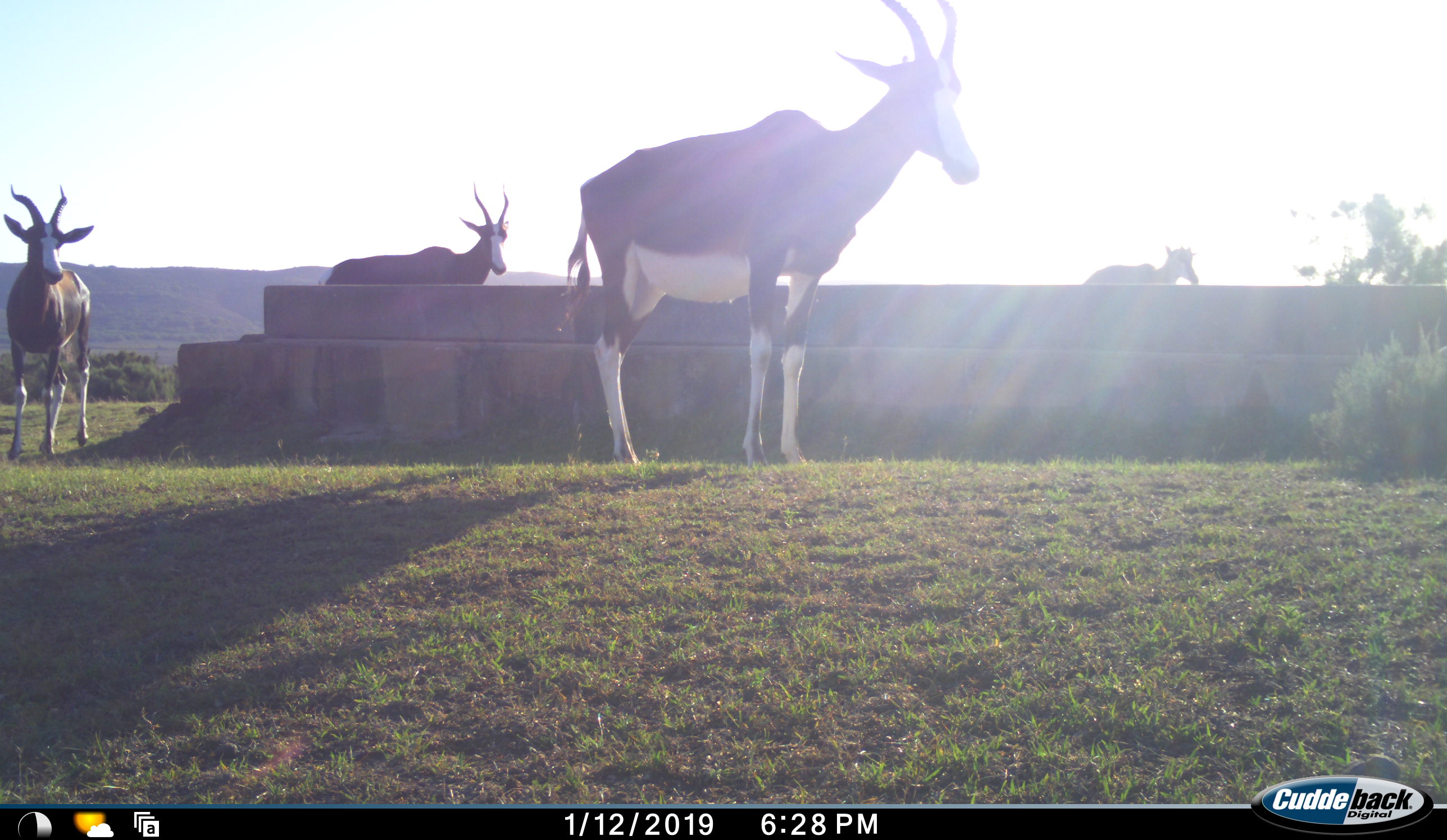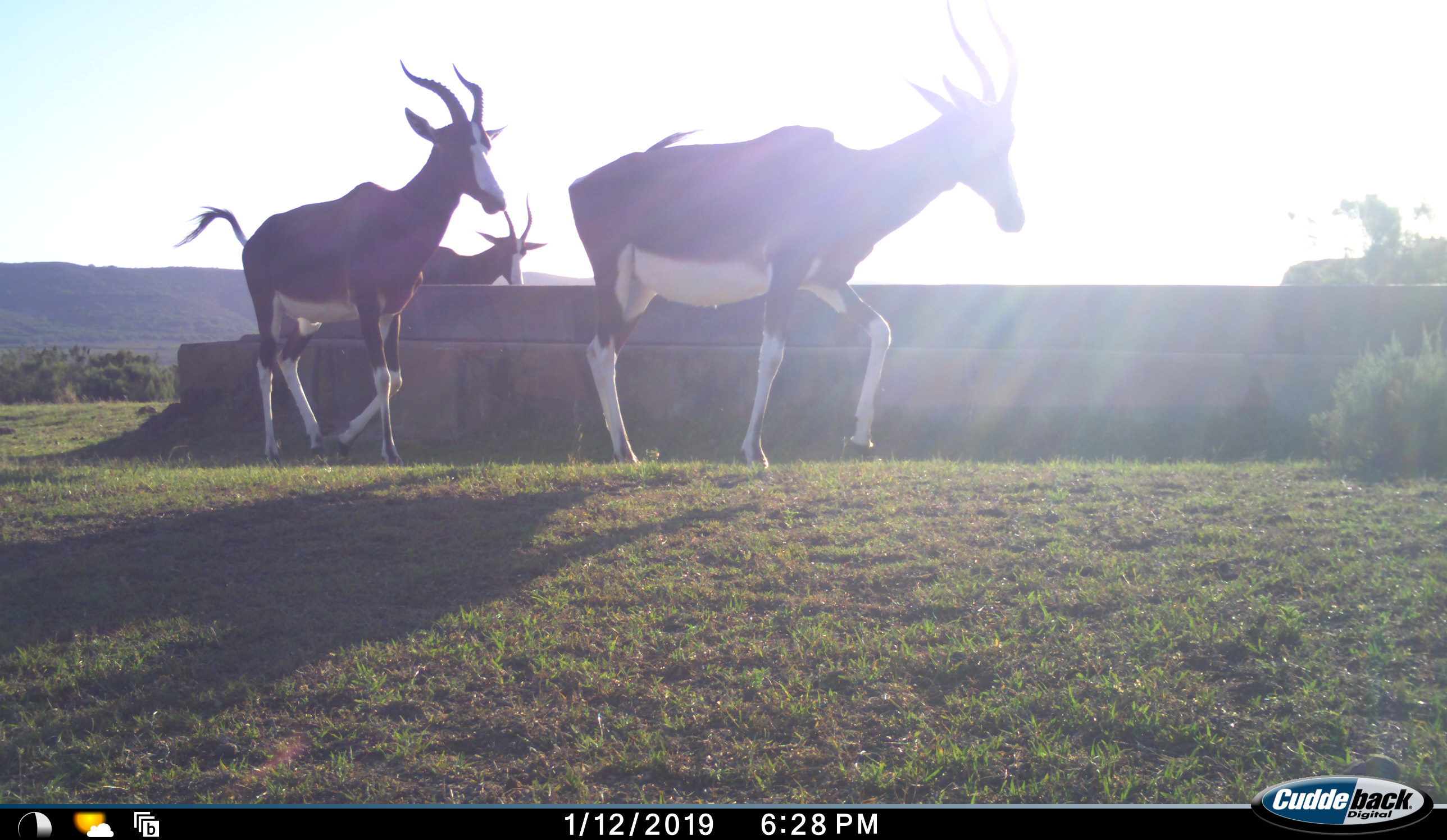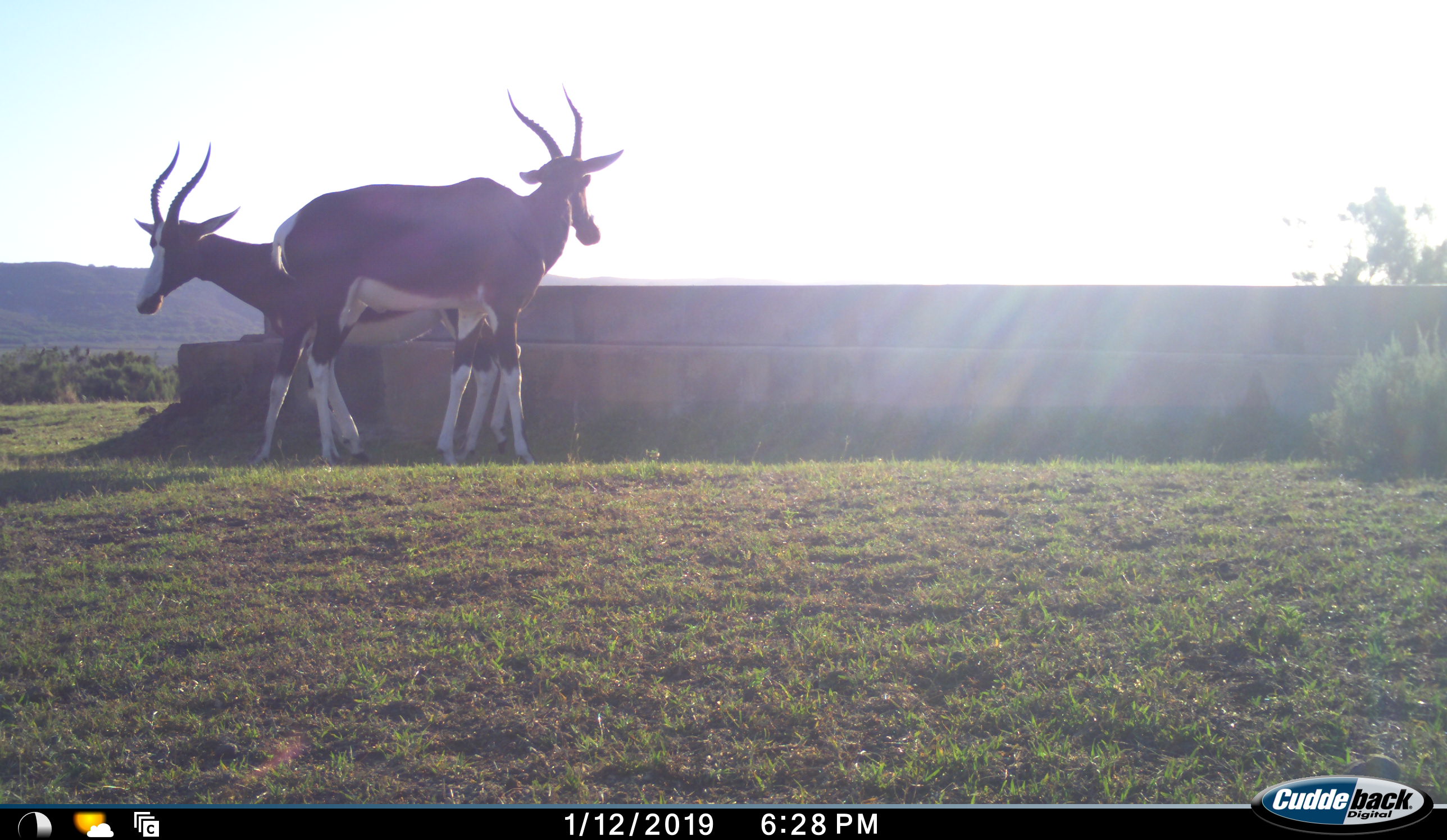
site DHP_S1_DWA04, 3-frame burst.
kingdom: Animalia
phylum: Chordata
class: Mammalia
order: Artiodactyla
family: Bovidae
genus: Damaliscus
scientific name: Damaliscus pygargus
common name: bontebok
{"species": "bontebok (Damaliscus pygargus)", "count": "4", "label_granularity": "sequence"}